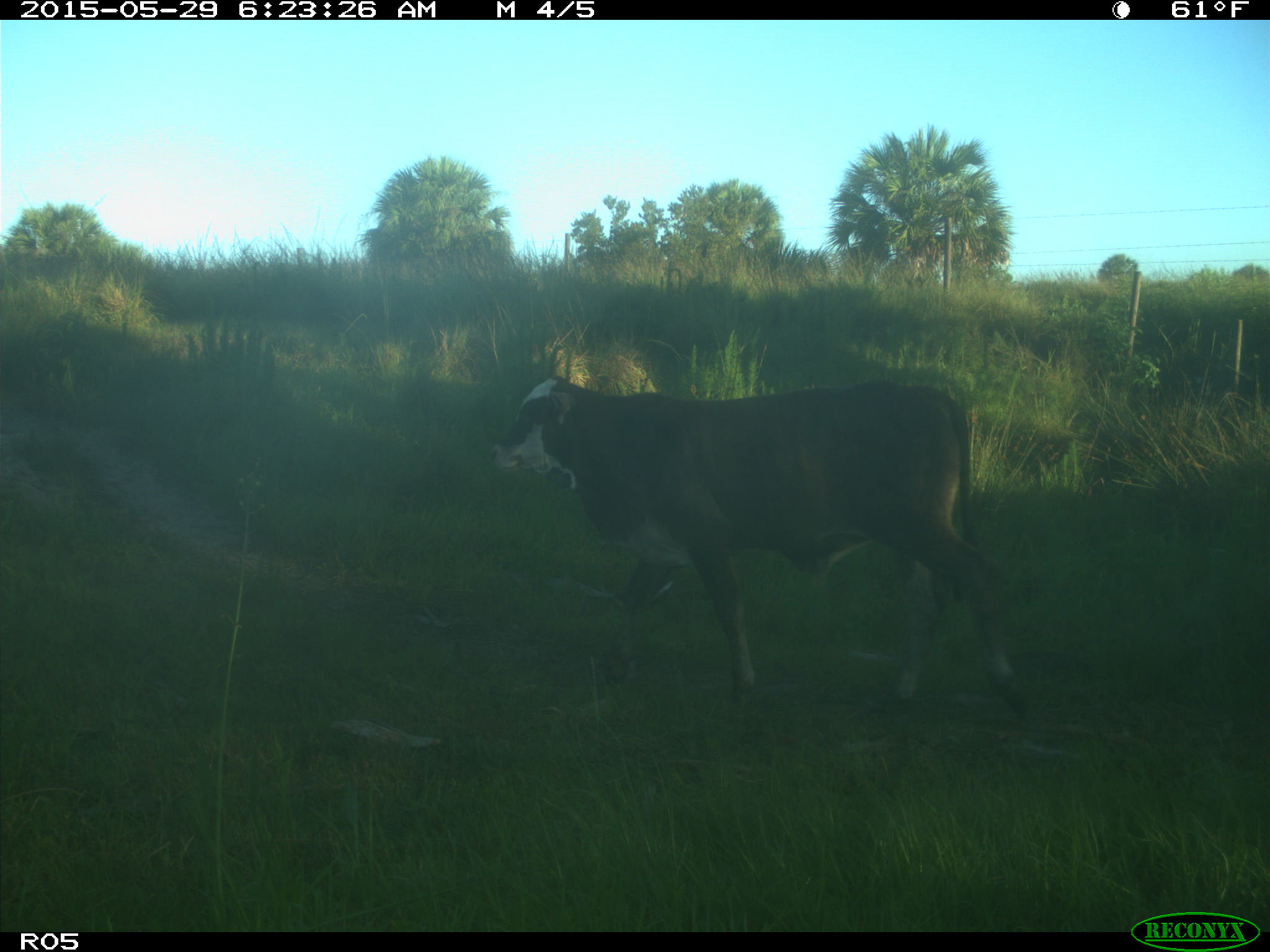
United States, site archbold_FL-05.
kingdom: Animalia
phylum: Chordata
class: Mammalia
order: Artiodactyla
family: Bovidae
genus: Bos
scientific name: Bos taurus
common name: domestic cow